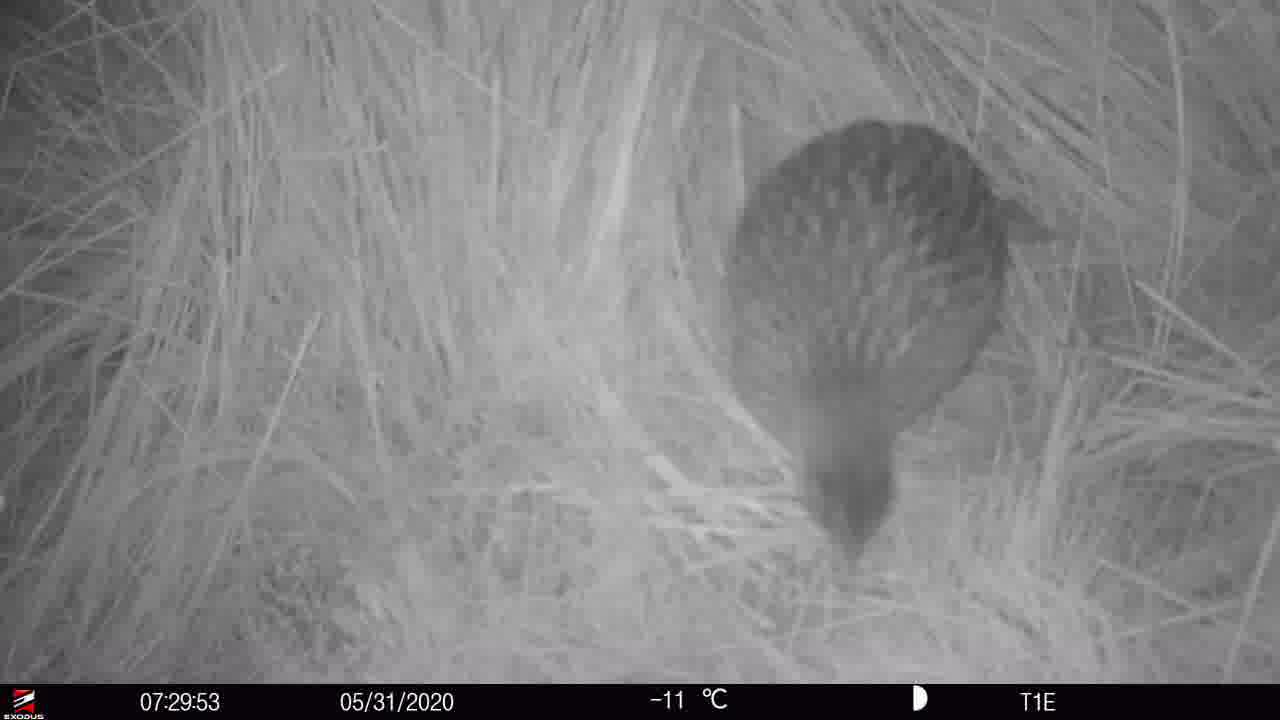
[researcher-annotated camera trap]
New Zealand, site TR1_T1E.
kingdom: Animalia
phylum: Chordata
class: Aves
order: Gruiformes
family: Rallidae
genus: Gallirallus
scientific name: Gallirallus australis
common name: weka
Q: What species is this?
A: Weka (Gallirallus australis).